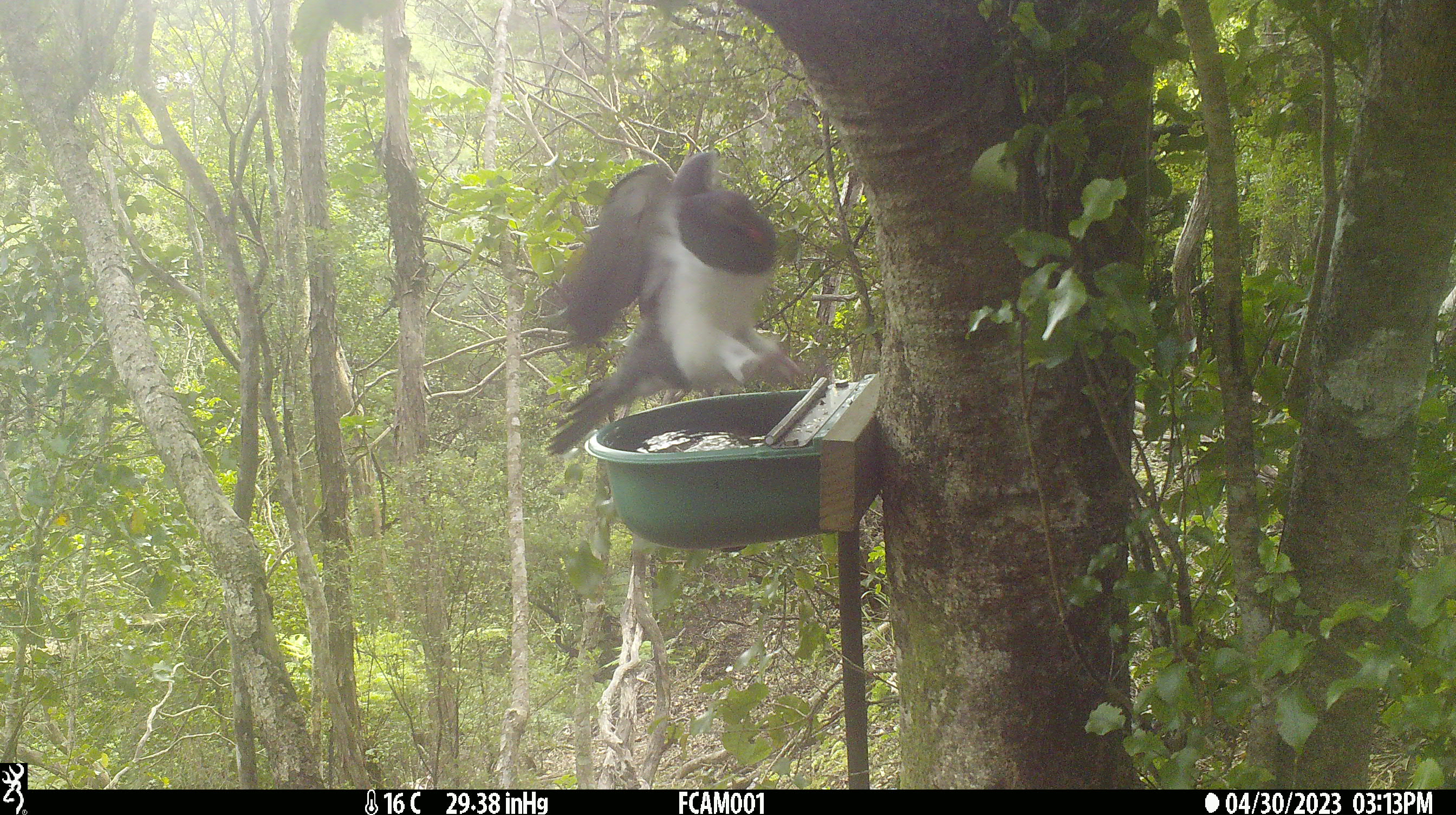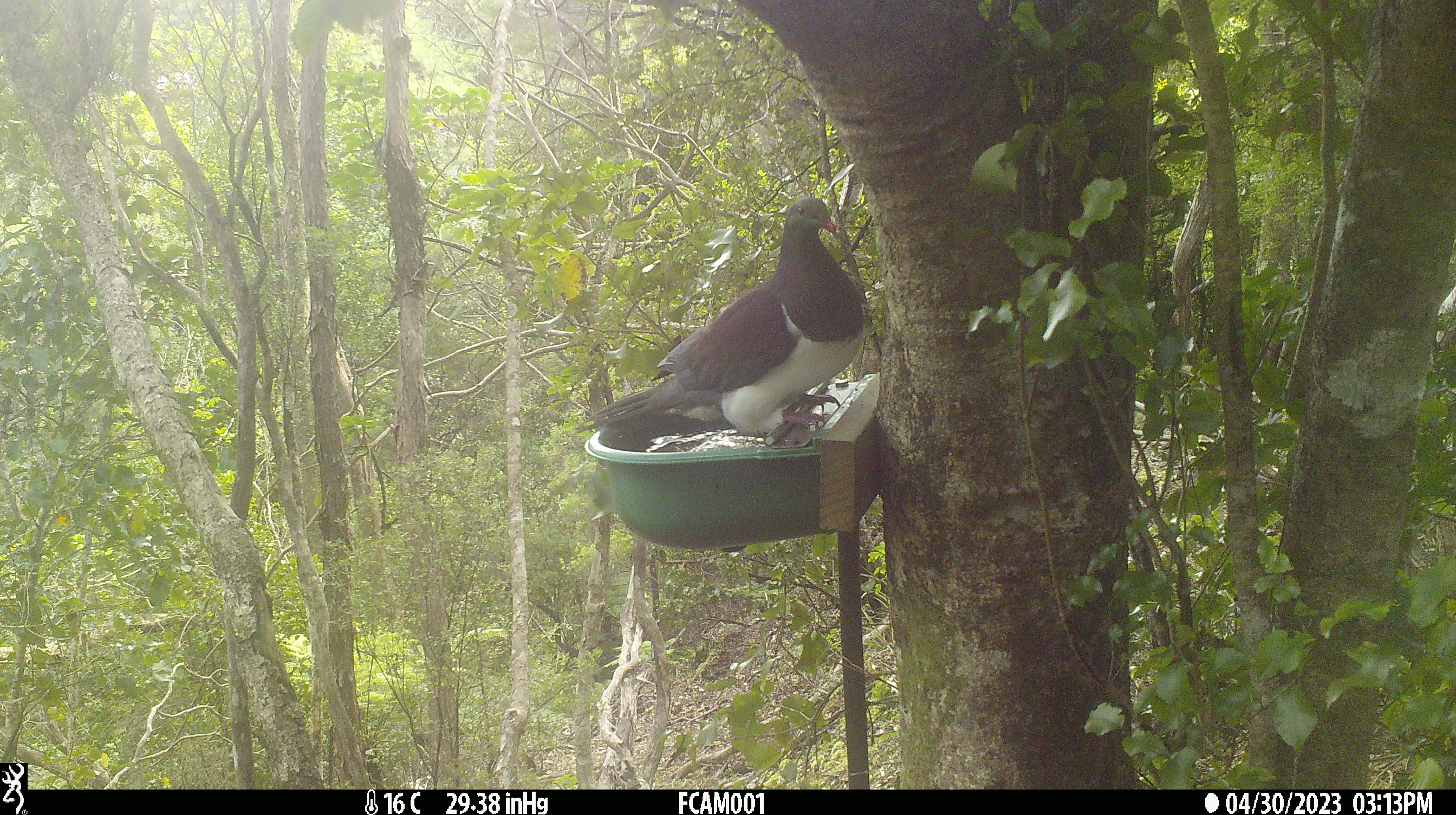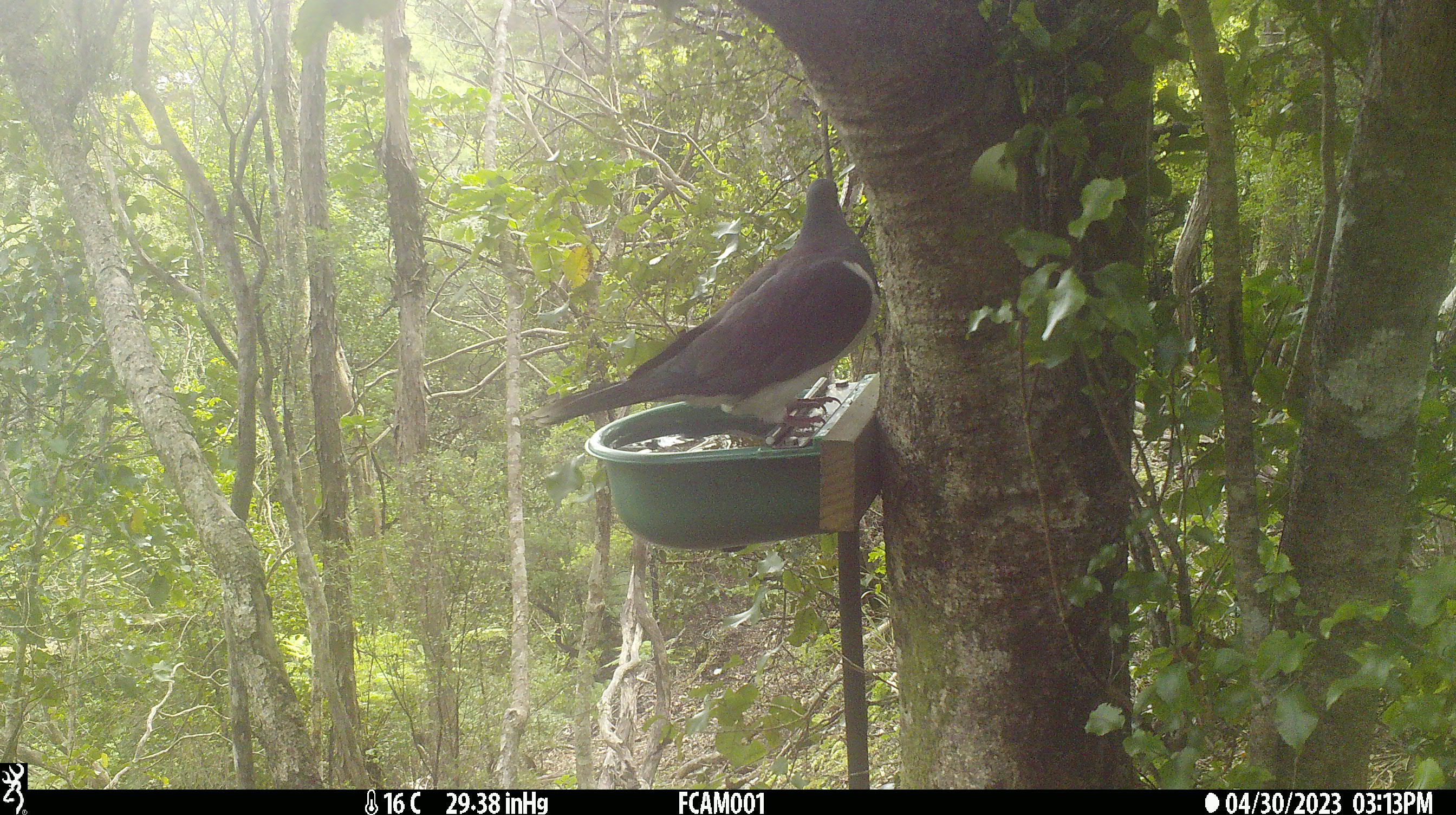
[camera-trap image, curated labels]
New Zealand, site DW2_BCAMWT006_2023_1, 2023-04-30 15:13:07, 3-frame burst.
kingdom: Animalia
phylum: Chordata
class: Aves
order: Columbiformes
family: Columbidae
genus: Hemiphaga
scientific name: Hemiphaga novaeseelandiae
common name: new zealand pigeon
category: kereru